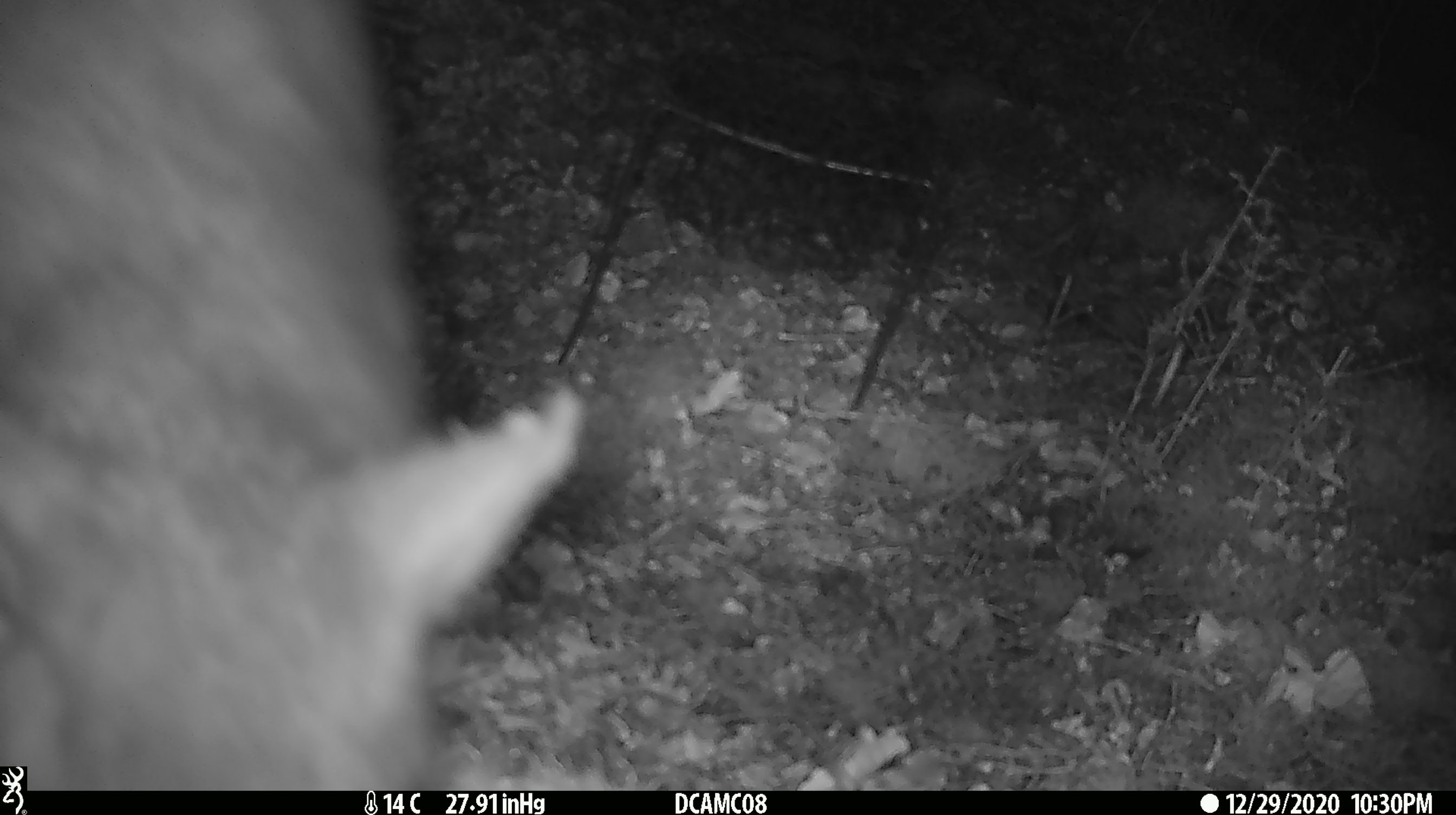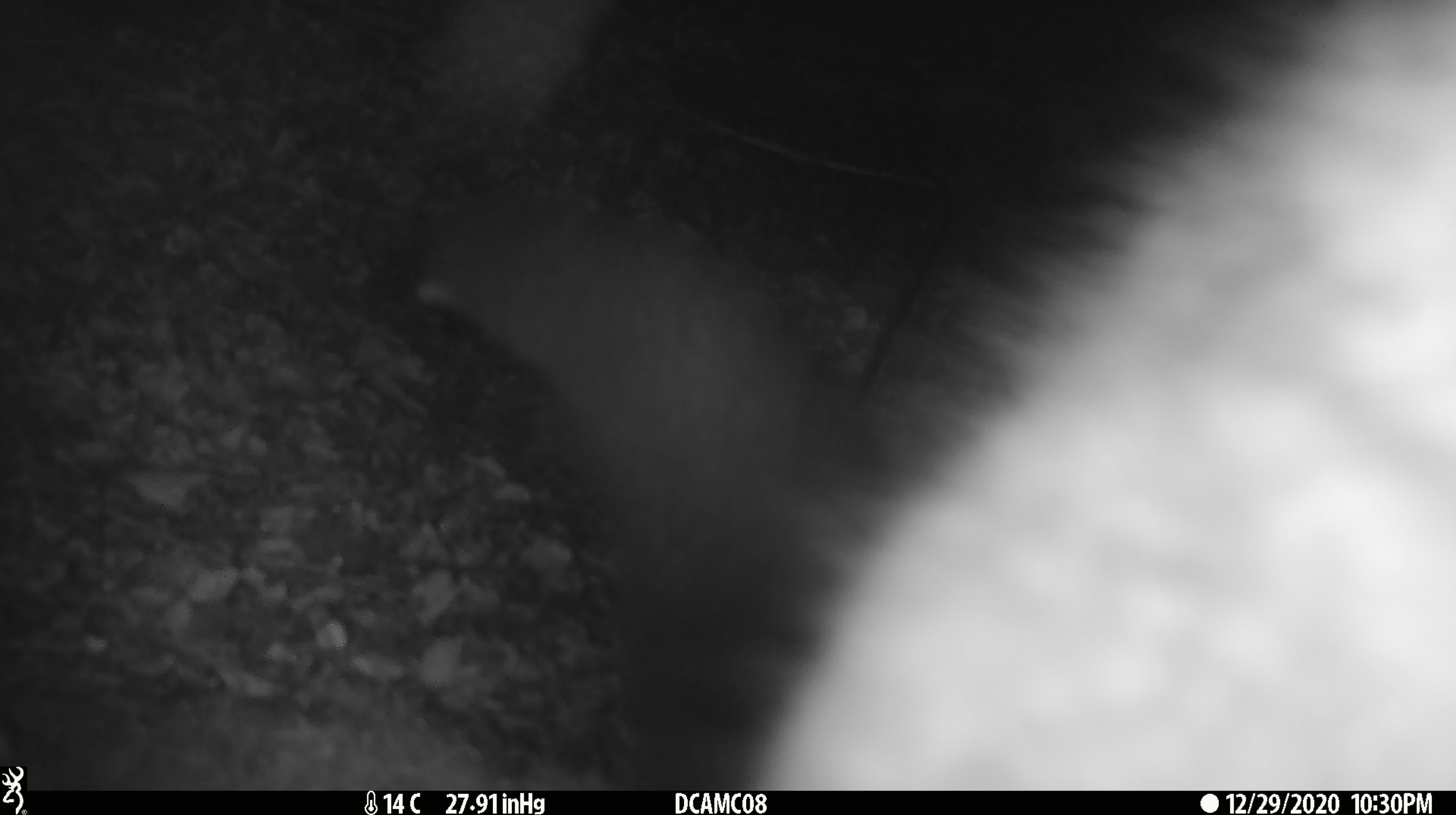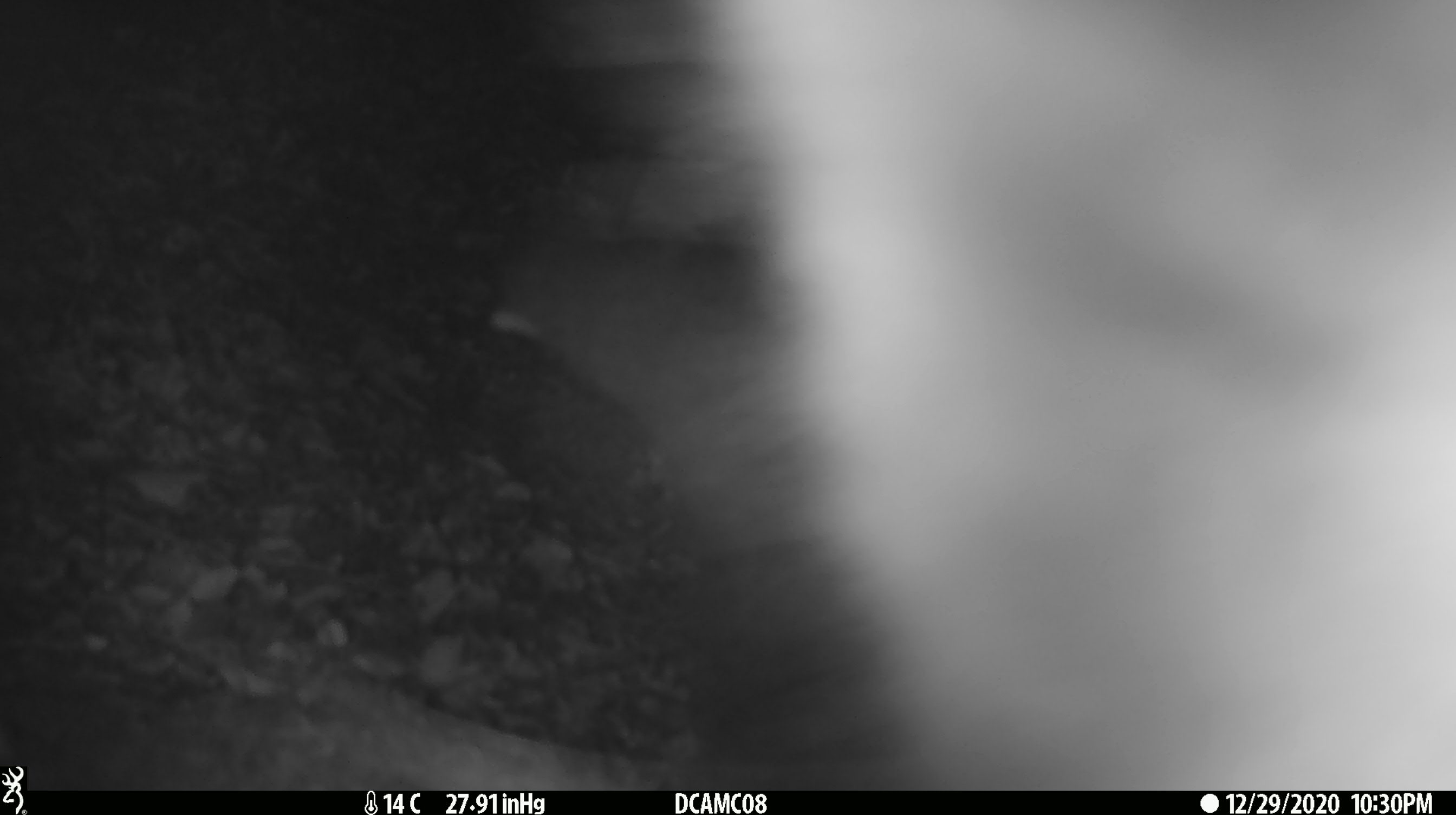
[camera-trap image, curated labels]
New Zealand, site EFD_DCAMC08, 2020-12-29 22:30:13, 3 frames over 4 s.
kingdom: Animalia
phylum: Chordata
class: Mammalia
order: Diprotodontia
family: Phalangeridae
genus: Trichosurus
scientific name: Trichosurus vulpecula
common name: common brushtail possum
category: possum